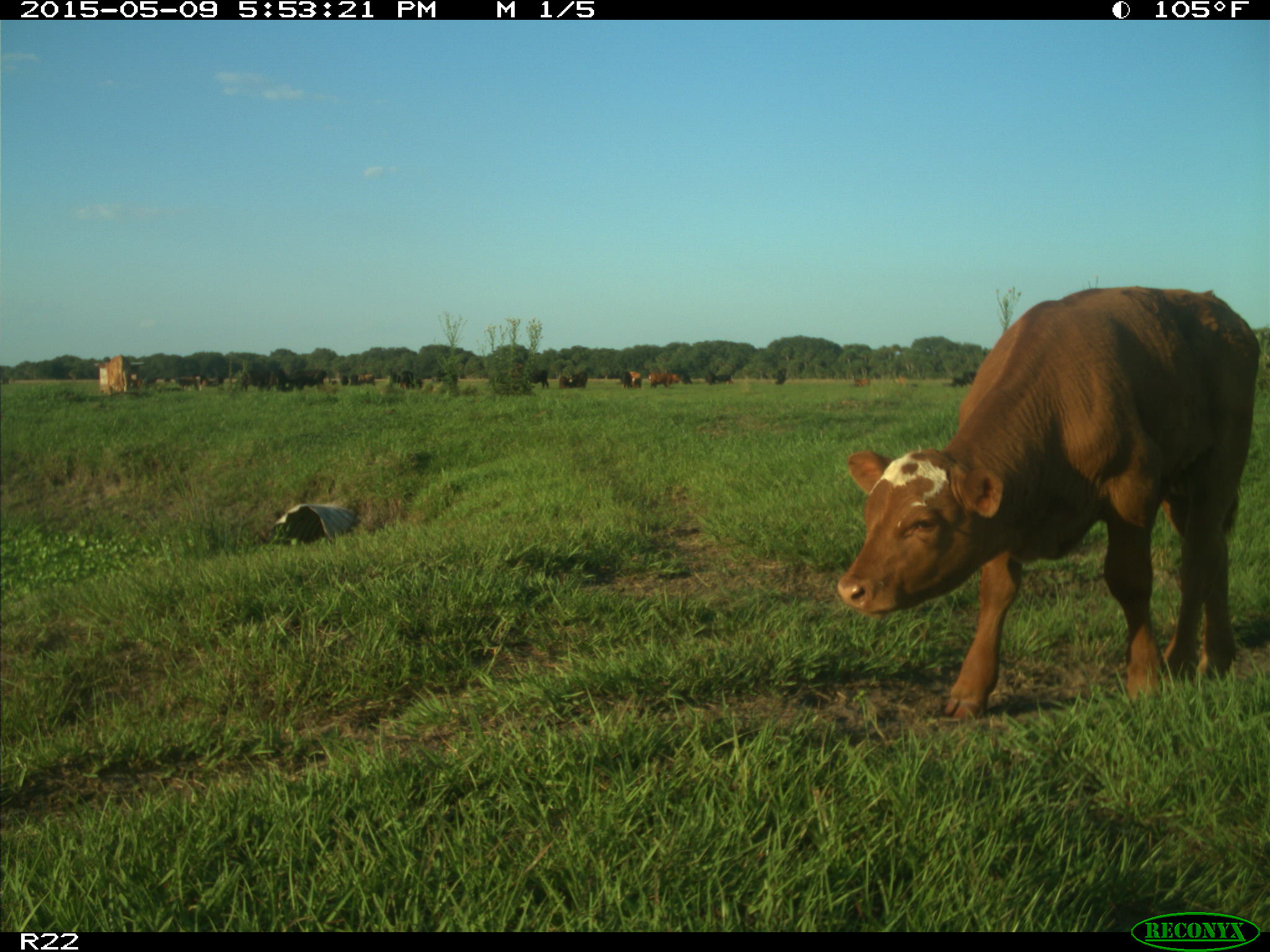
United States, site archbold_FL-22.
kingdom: Animalia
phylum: Chordata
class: Mammalia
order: Artiodactyla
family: Bovidae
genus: Bos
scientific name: Bos taurus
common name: domestic cow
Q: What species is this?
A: Bos taurus (domestic cow).